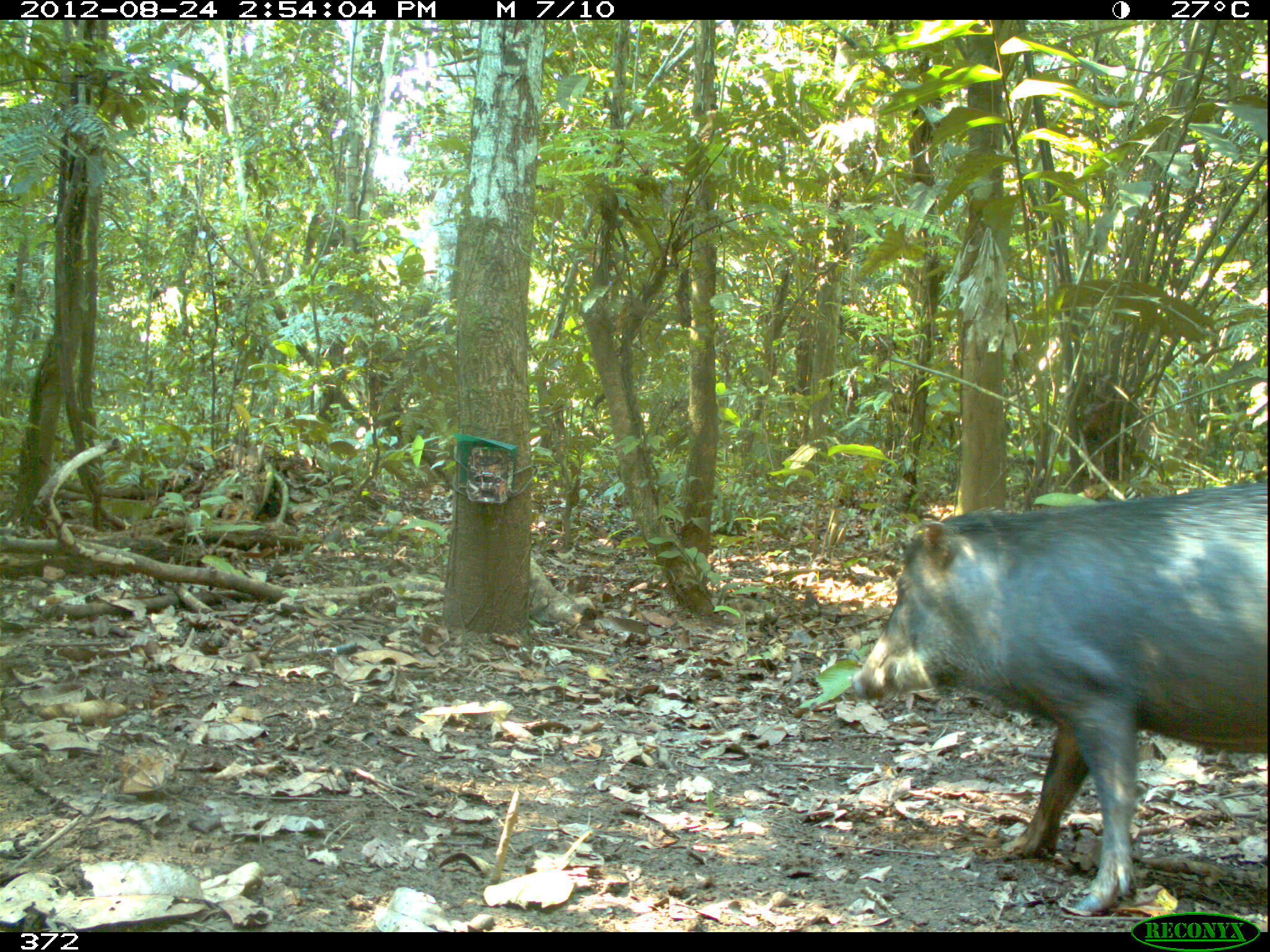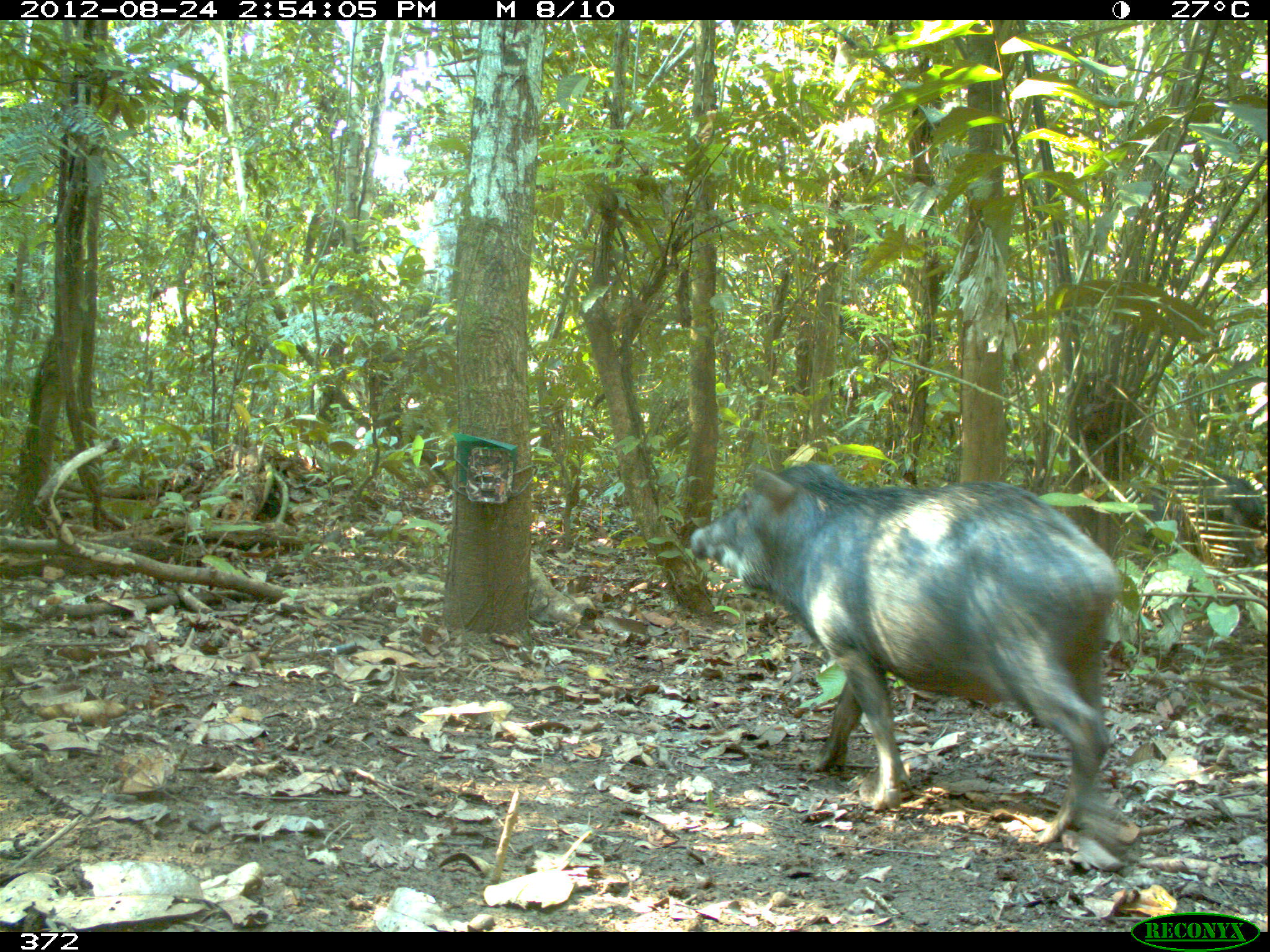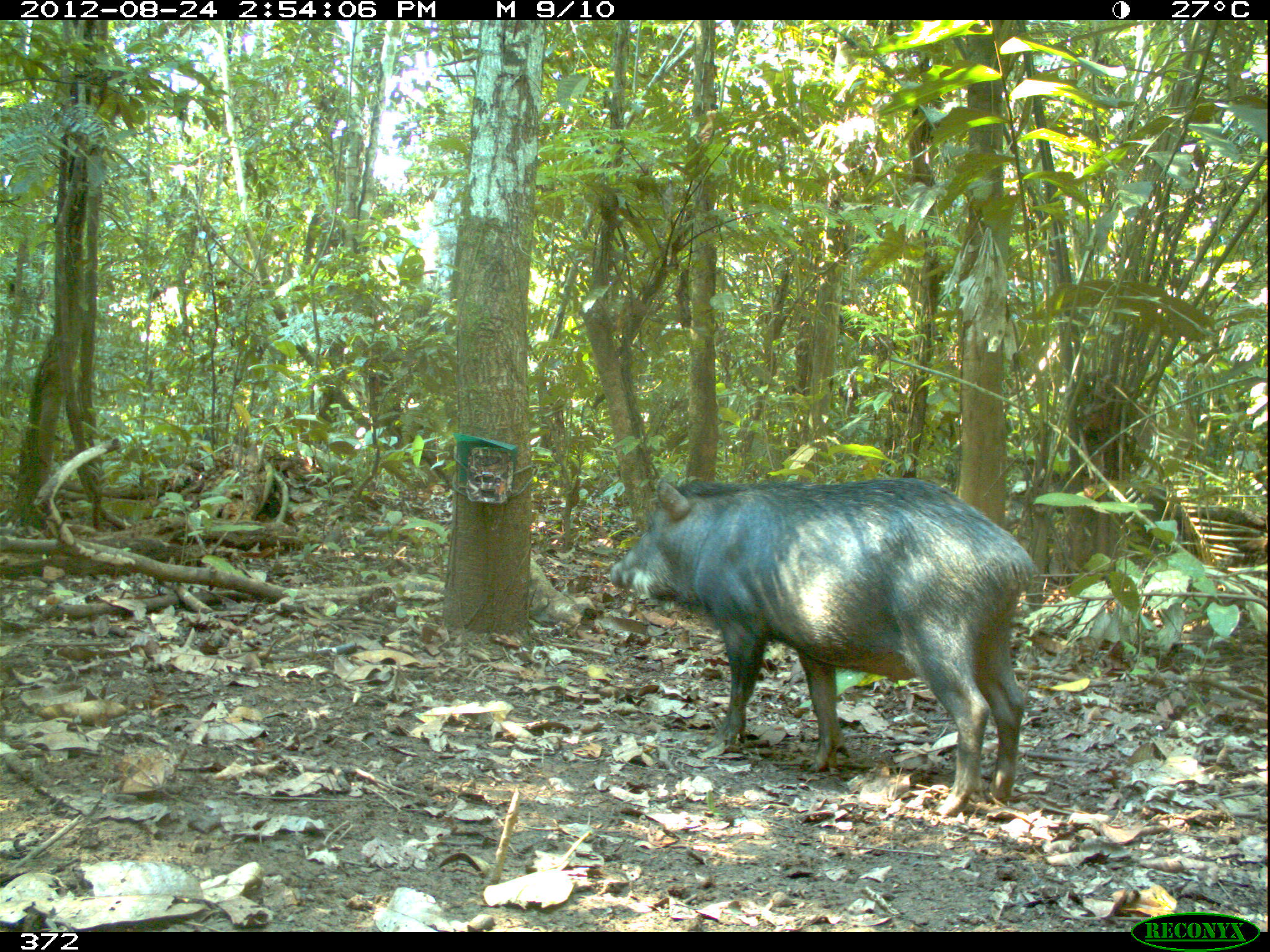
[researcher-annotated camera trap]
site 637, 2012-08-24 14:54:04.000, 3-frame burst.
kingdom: Animalia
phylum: Chordata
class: Mammalia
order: Artiodactyla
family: Tayassuidae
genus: Tayassu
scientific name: Tayassu pecari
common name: white-lipped peccary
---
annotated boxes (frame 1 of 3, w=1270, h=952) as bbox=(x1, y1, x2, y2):
tayassu pecari: bbox=(848, 480, 1268, 917)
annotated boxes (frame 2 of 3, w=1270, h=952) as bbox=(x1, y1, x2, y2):
tayassu pecari: bbox=(690, 457, 1124, 842)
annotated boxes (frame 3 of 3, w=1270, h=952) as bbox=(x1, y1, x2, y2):
tayassu pecari: bbox=(608, 473, 1037, 821)